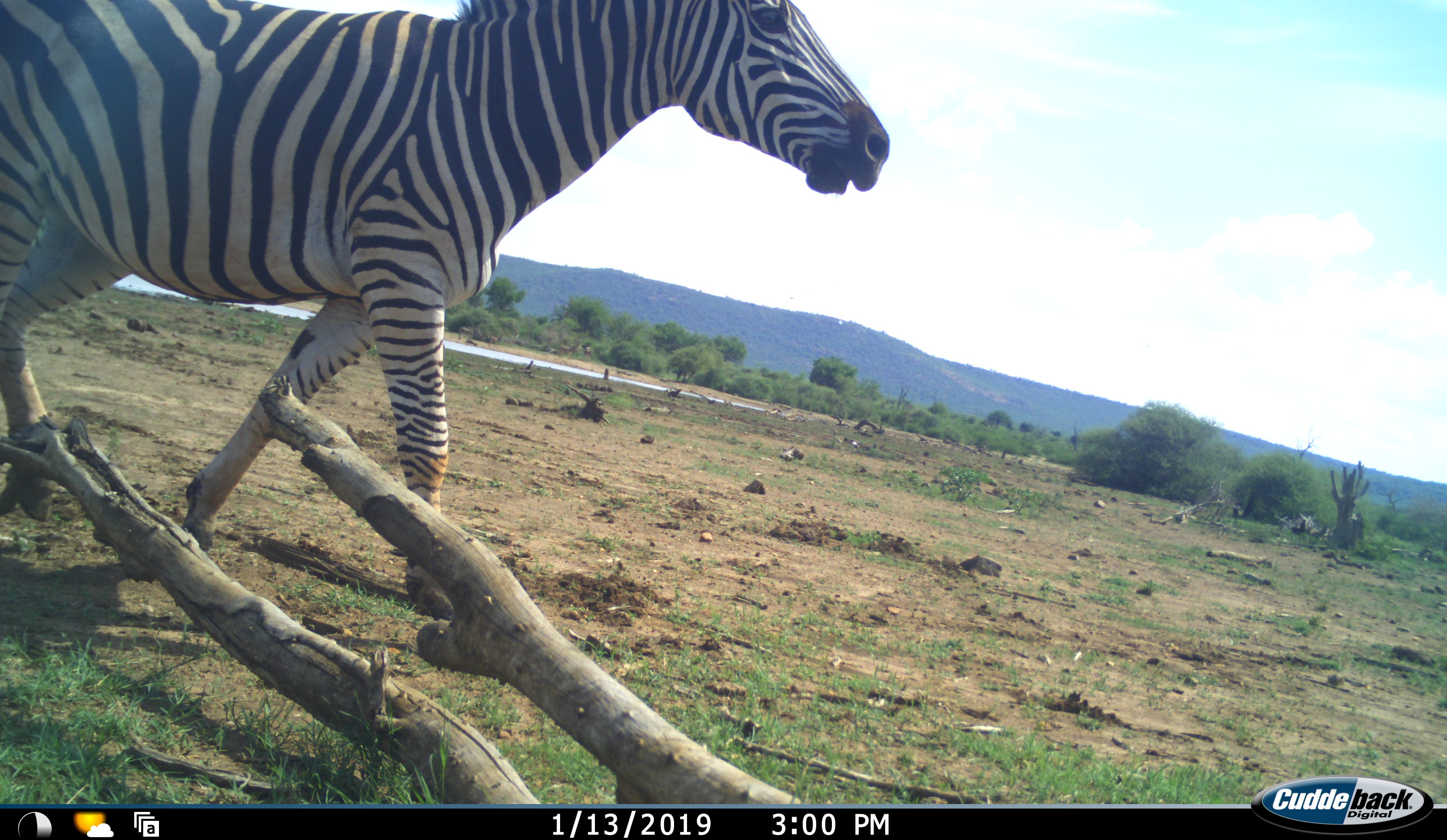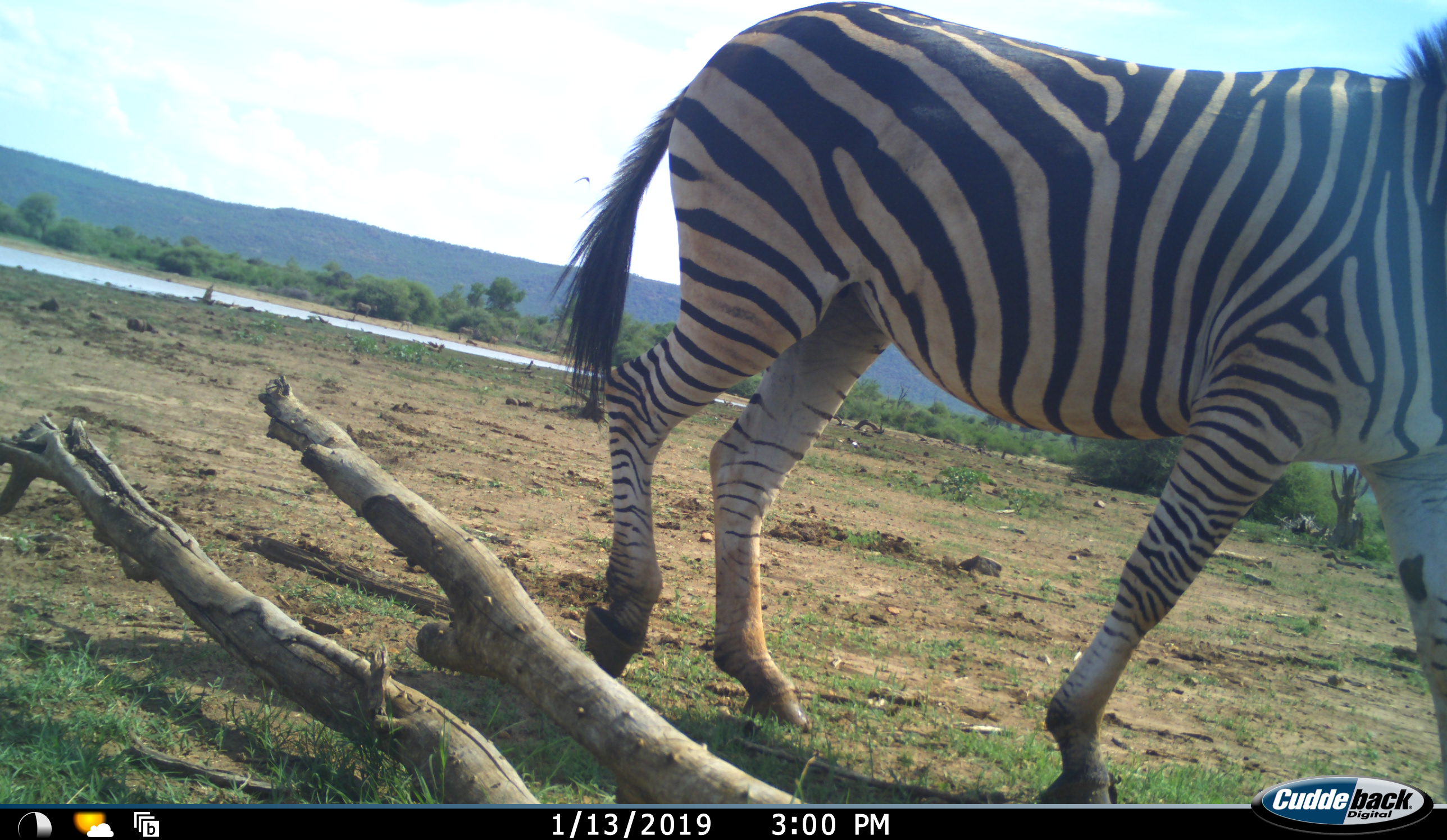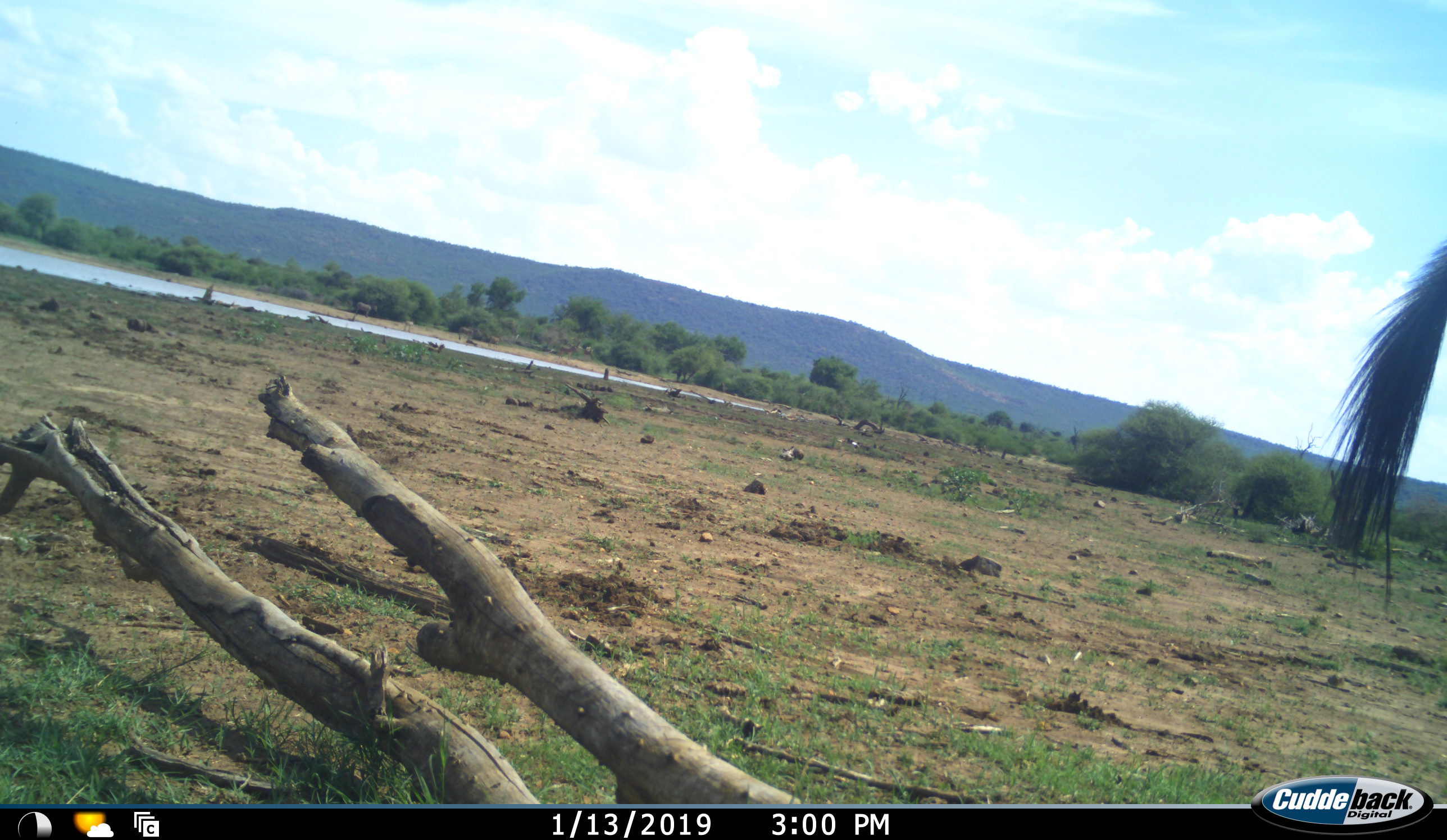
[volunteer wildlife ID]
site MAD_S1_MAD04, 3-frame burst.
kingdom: Animalia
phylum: Chordata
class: Mammalia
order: Perissodactyla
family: Equidae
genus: Equus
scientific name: Equus quagga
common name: plains zebra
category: zebraplains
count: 1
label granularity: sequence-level